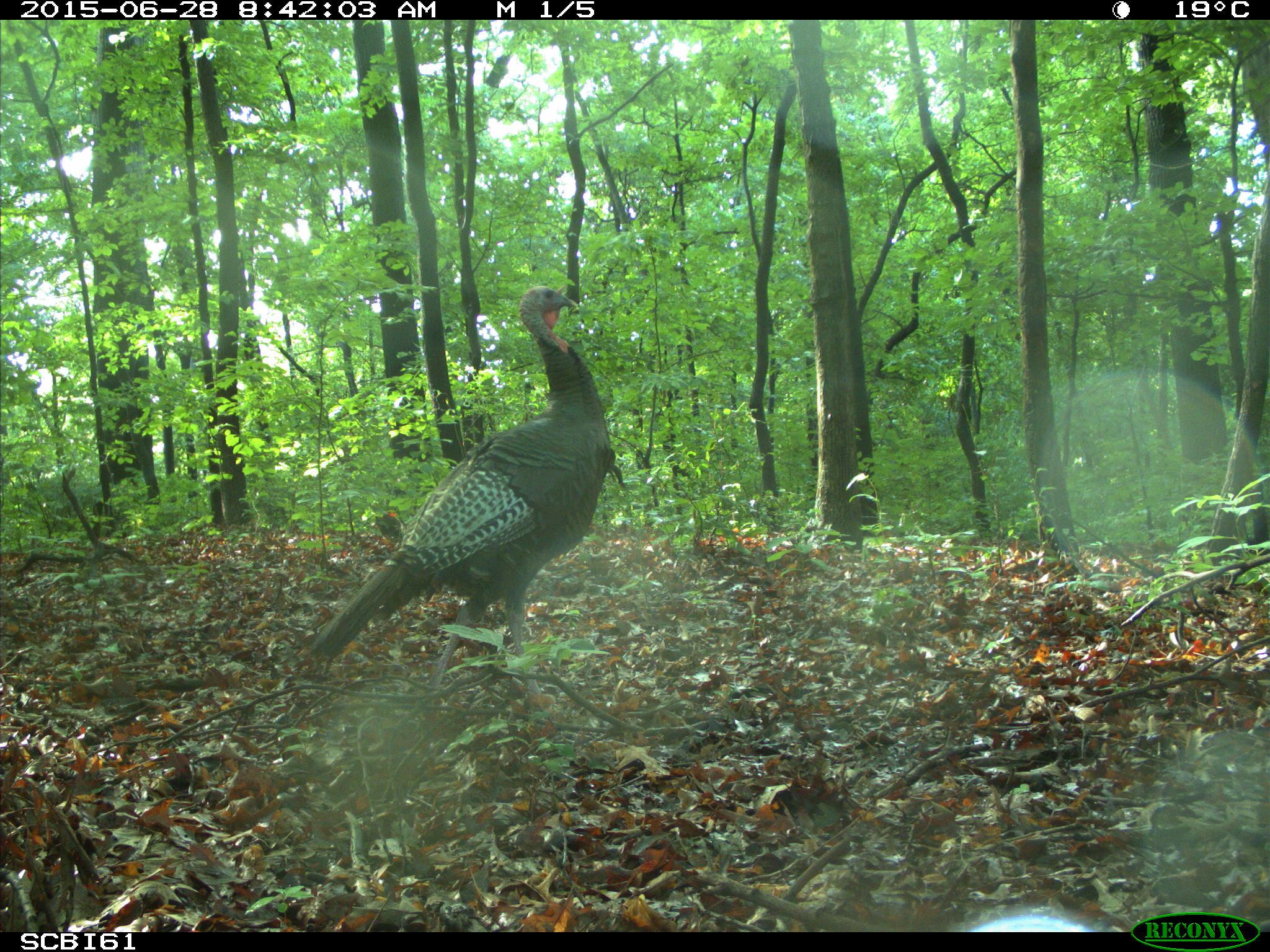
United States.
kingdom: Animalia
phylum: Chordata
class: Aves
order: Galliformes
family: Phasianidae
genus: Meleagris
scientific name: Meleagris gallopavo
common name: wild turkey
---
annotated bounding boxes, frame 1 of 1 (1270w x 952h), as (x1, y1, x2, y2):
Wild Turkey: (295, 277, 620, 687)